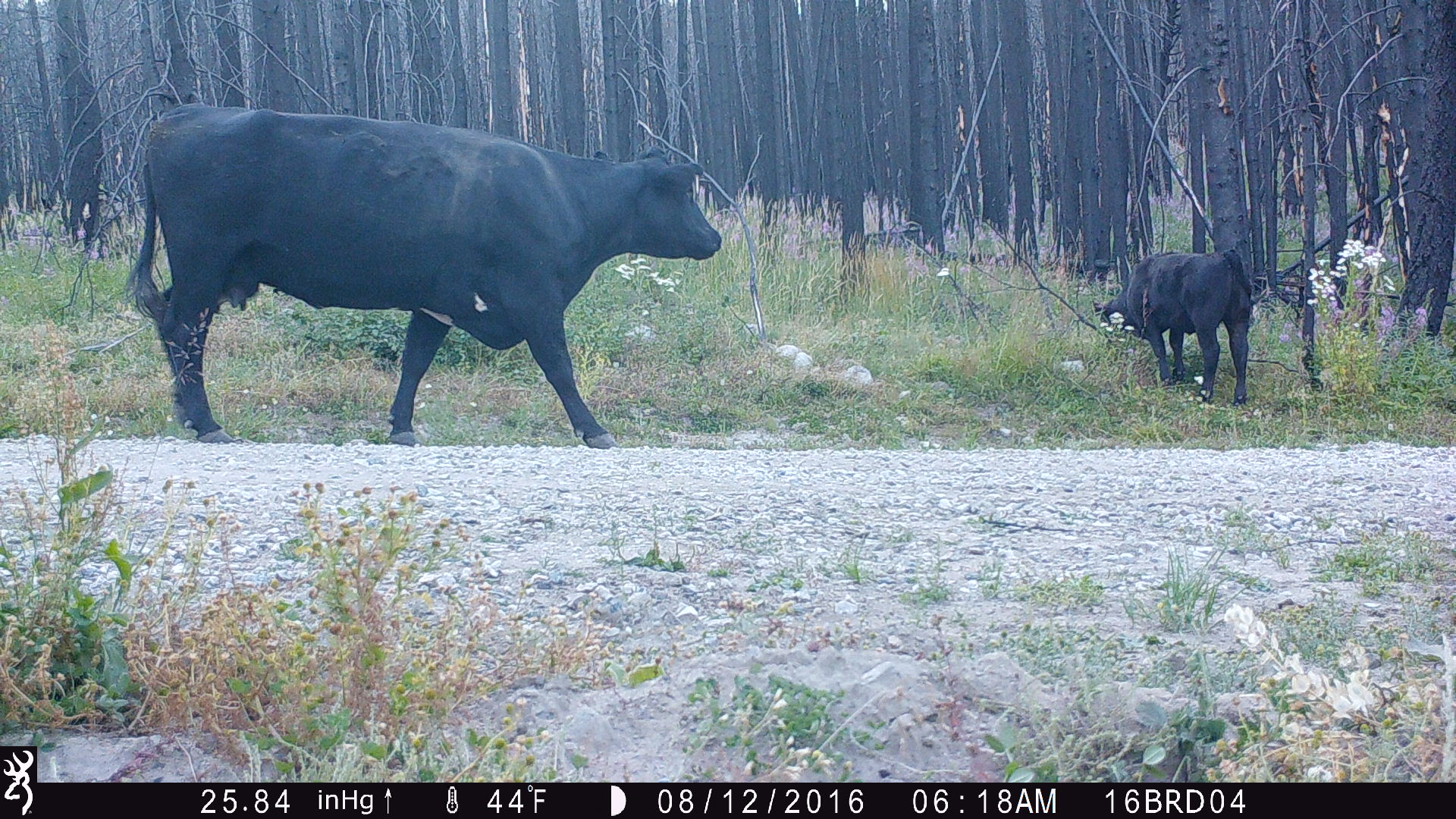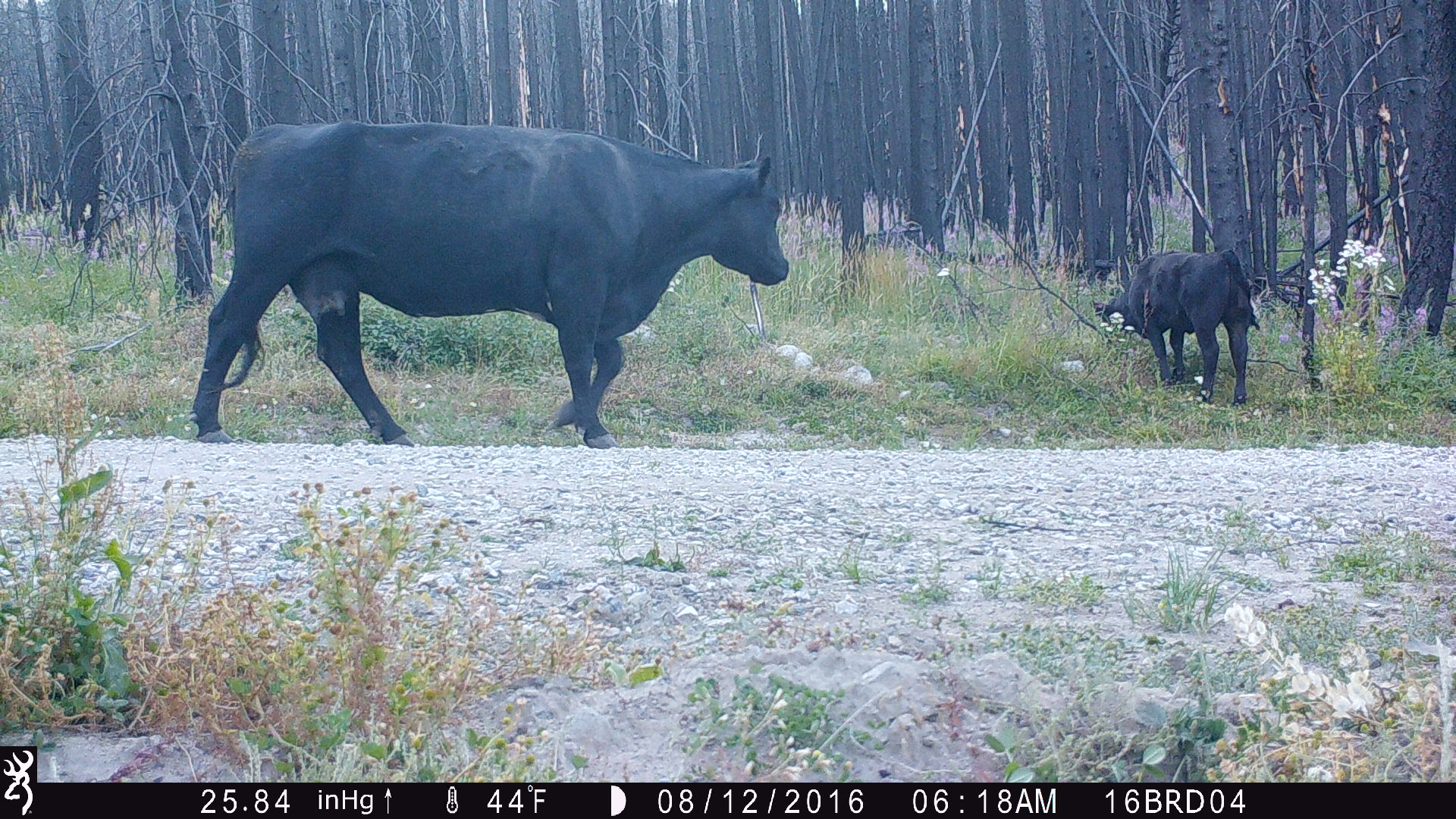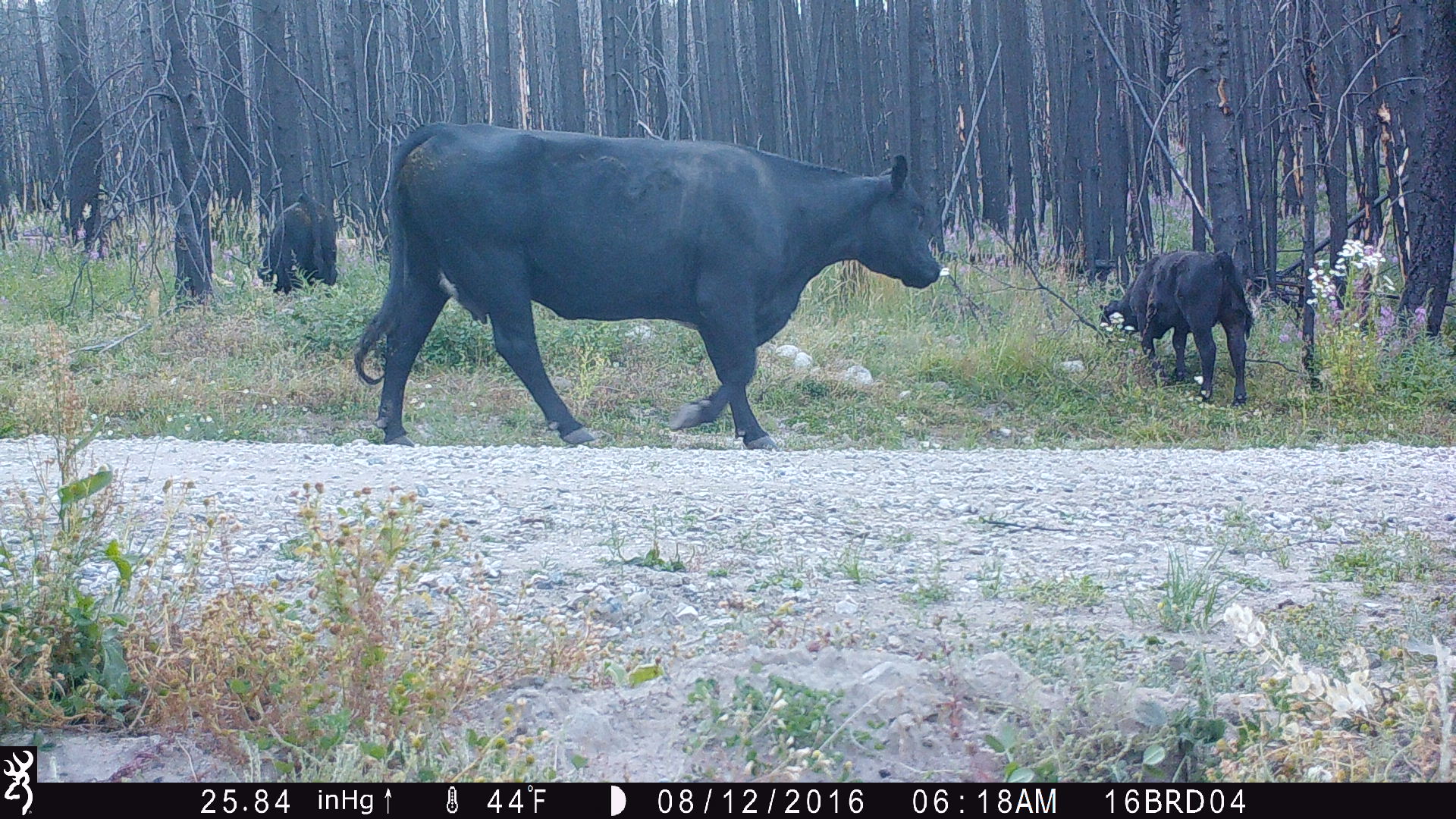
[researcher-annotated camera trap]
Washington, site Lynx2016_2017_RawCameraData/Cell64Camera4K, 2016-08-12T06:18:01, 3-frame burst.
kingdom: Animalia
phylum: Chordata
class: Mammalia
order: Artiodactyla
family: Bovidae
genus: Bos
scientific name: Bos taurus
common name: domestic cattle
Domestic cattle (Bos taurus). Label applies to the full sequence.